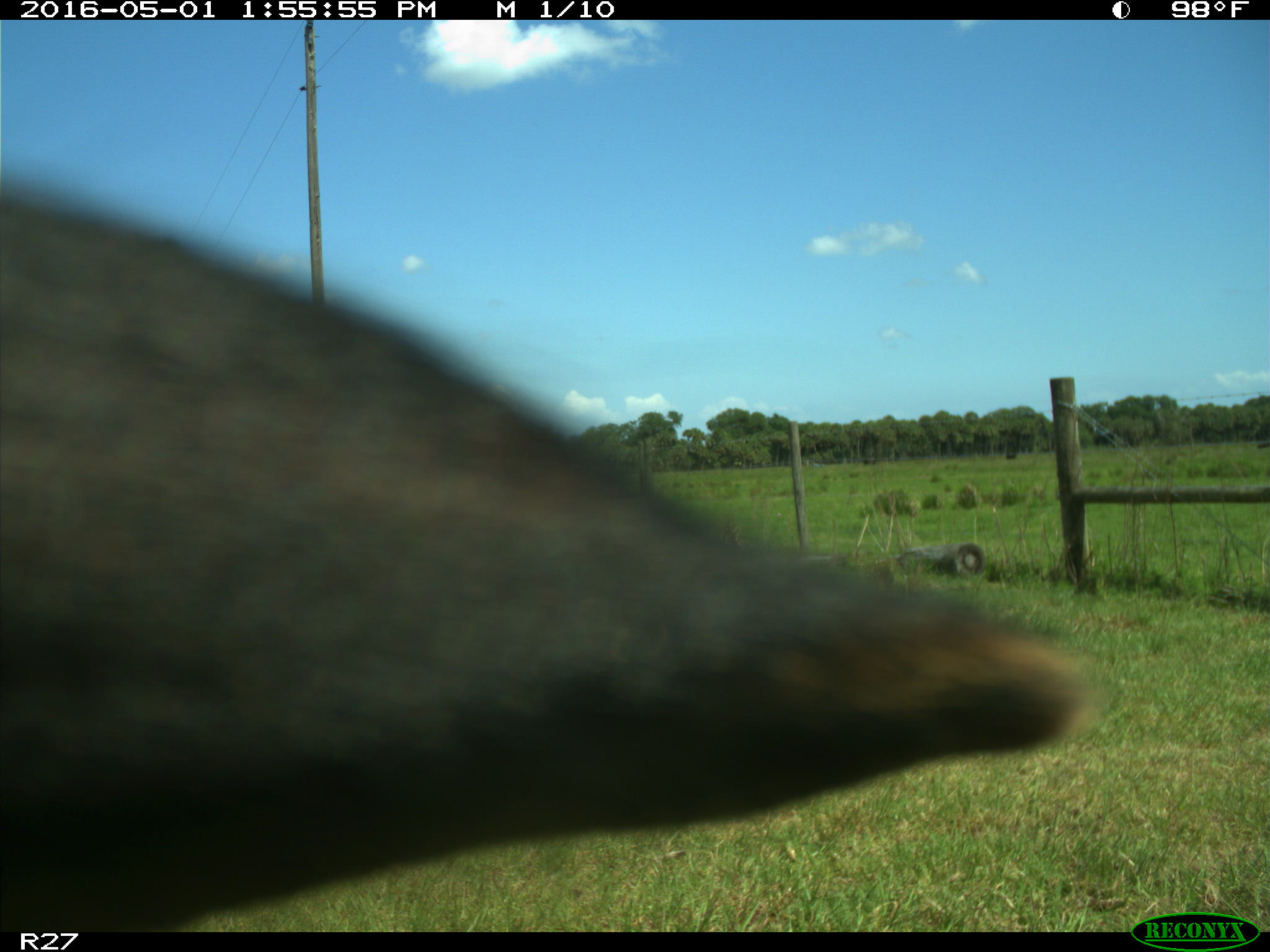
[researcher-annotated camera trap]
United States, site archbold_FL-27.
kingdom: Animalia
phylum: Chordata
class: Mammalia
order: Artiodactyla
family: Bovidae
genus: Bos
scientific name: Bos taurus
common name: domestic cow